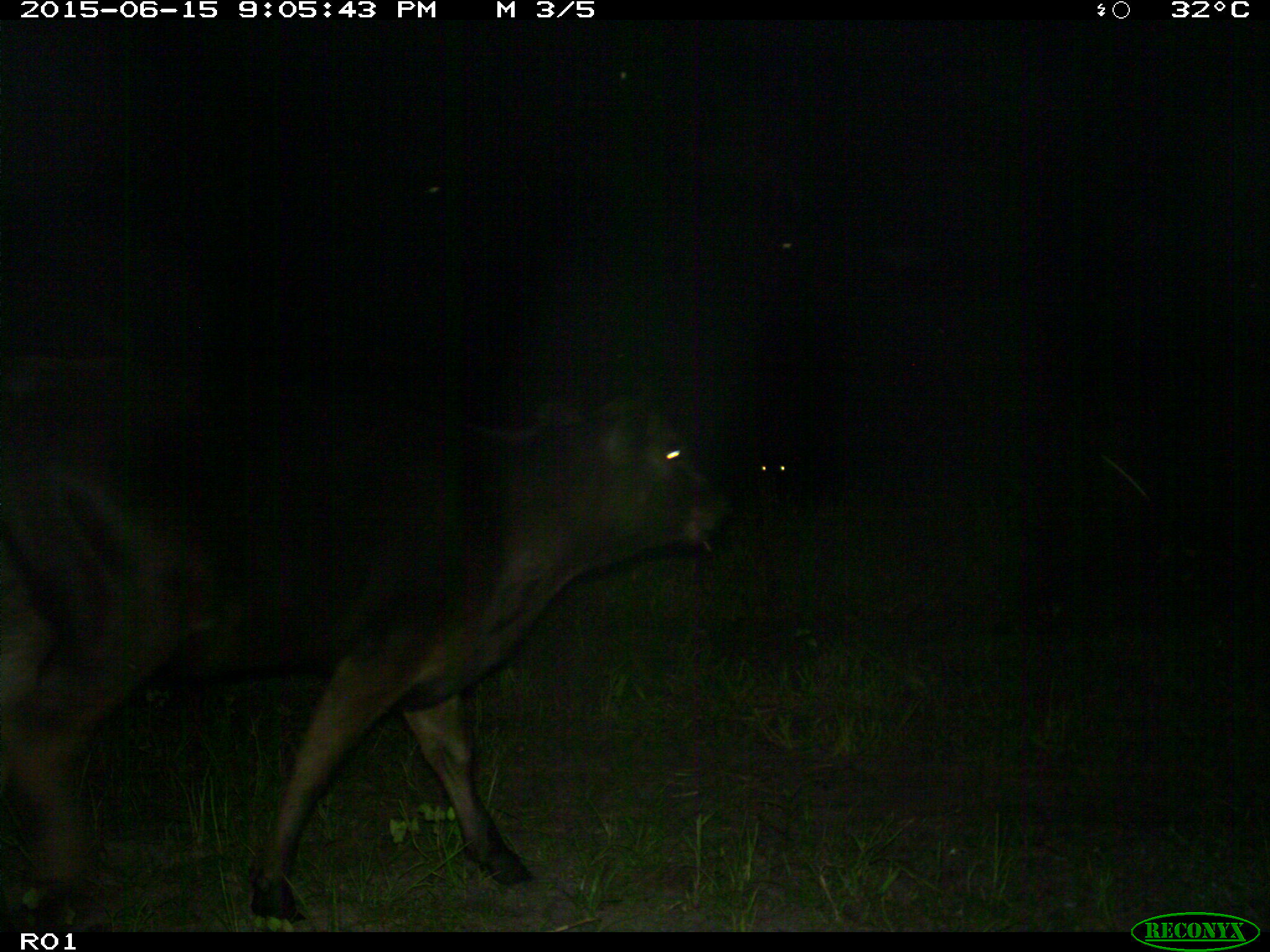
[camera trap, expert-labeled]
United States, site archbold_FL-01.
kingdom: Animalia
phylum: Chordata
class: Mammalia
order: Artiodactyla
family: Bovidae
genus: Bos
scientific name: Bos taurus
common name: domestic cow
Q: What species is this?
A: Bos taurus (domestic cow).